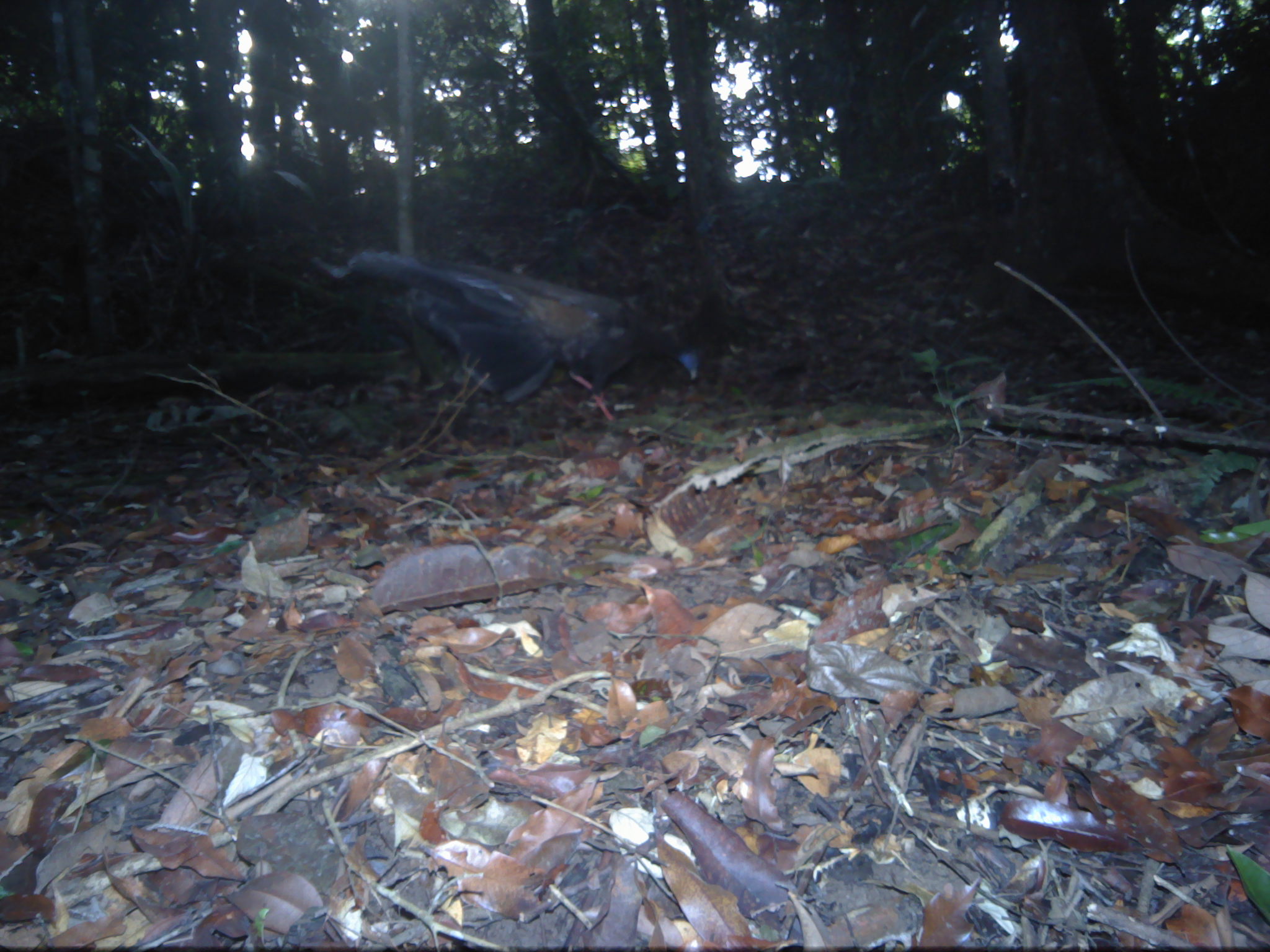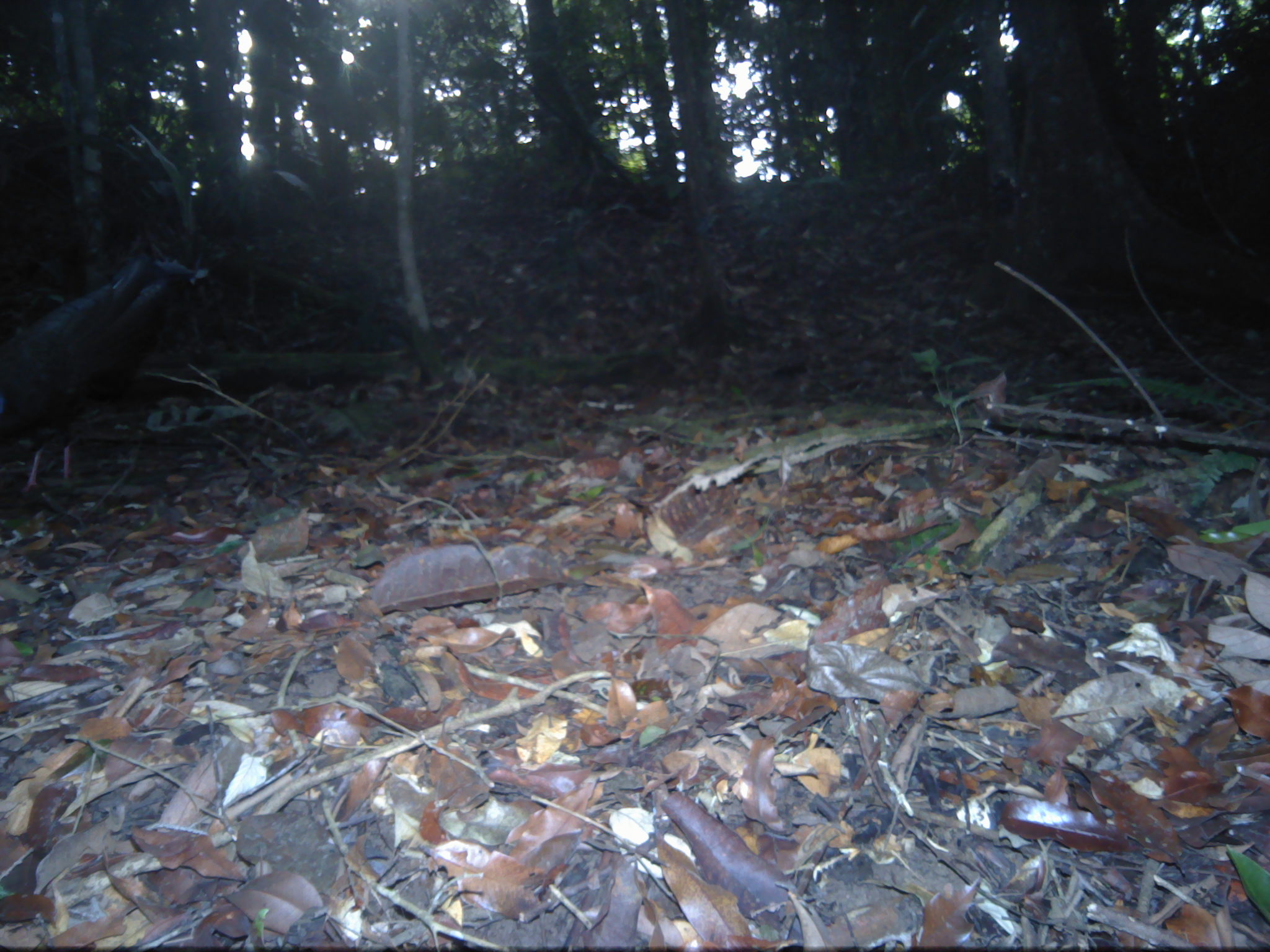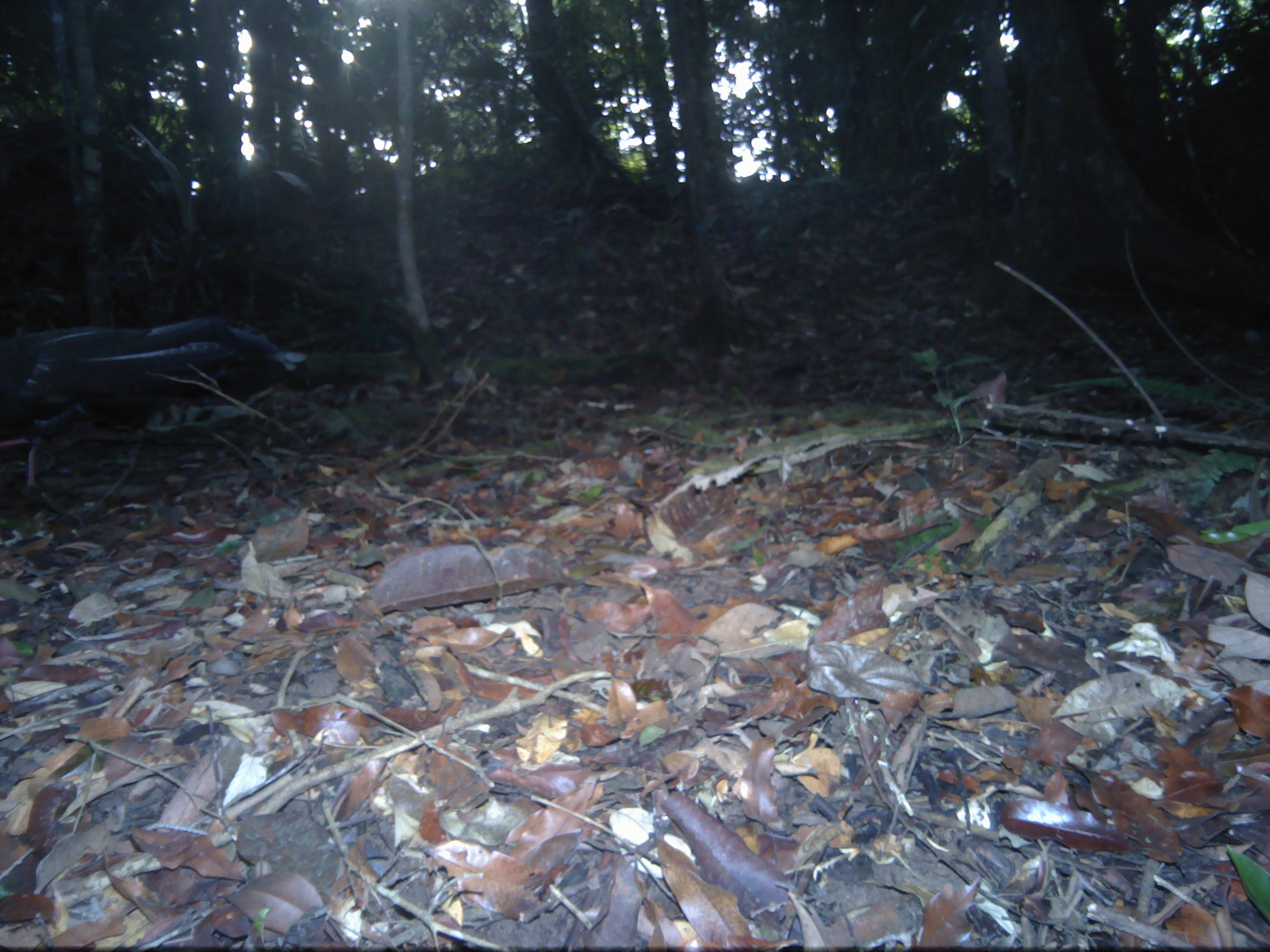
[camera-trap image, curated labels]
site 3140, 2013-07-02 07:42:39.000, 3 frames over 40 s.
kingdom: Animalia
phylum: Chordata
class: Aves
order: Galliformes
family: Phasianidae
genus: Argusianus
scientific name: Argusianus argus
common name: great argus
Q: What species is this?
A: Argusianus argus (great argus).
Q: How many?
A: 1.